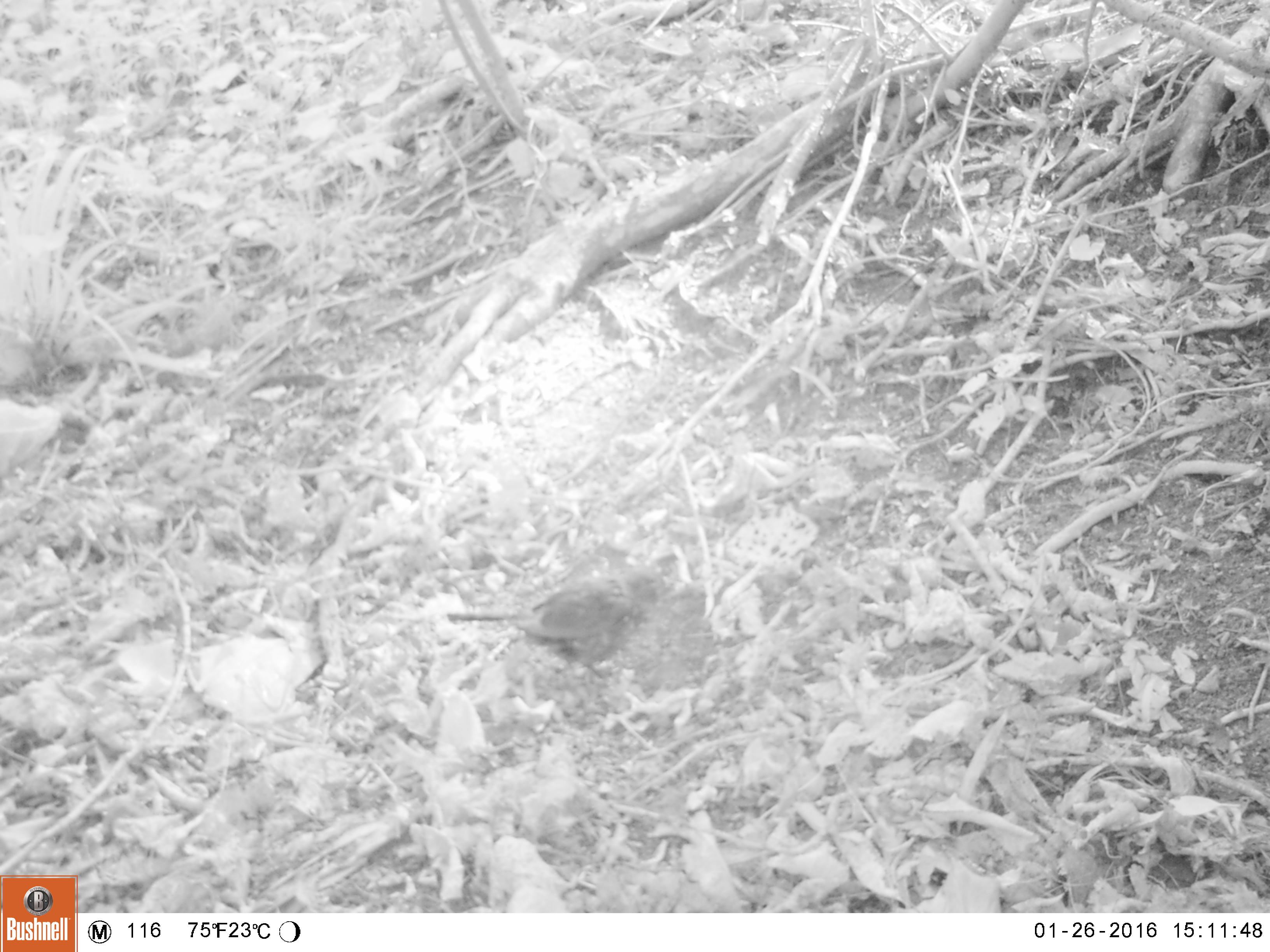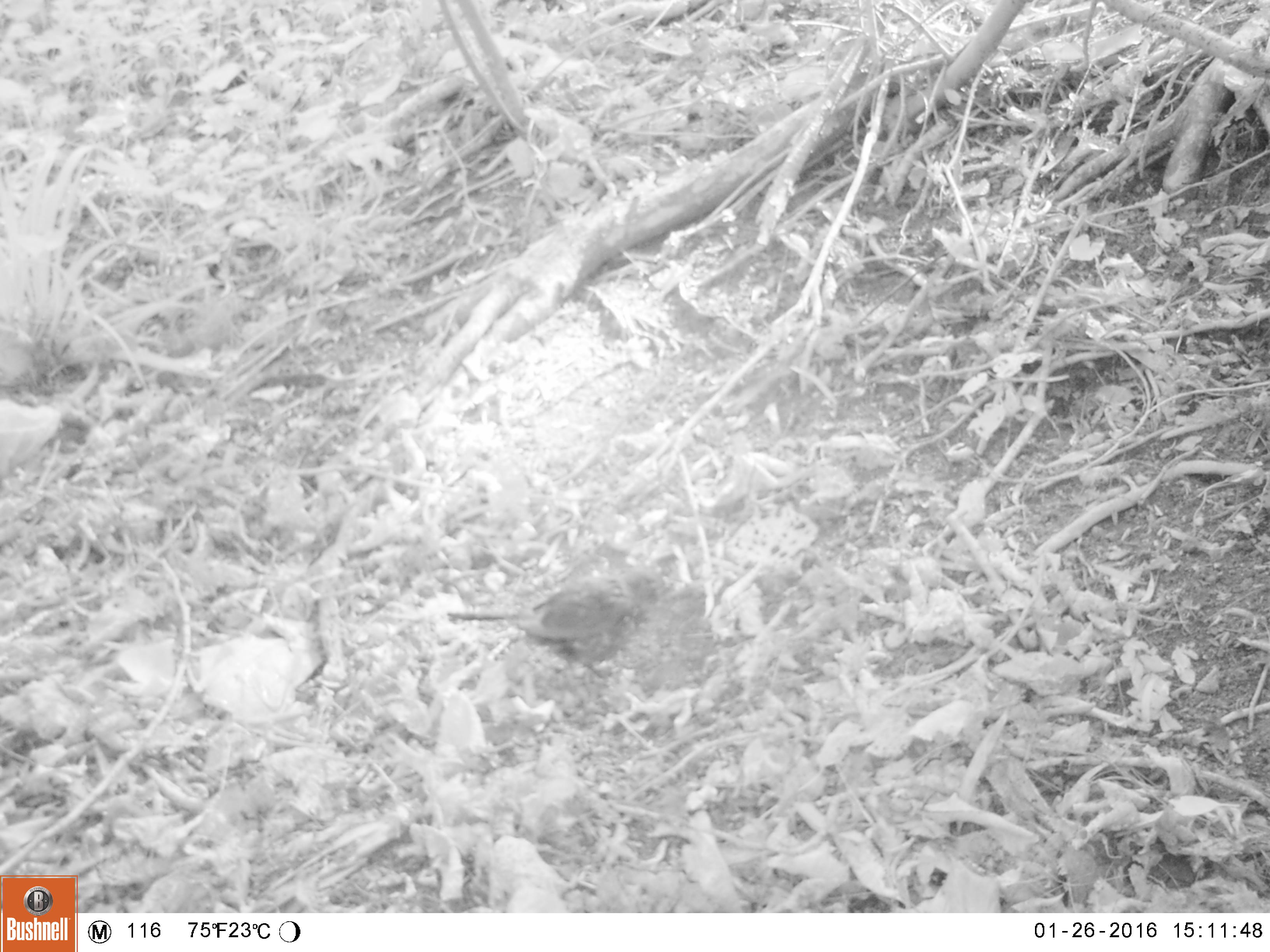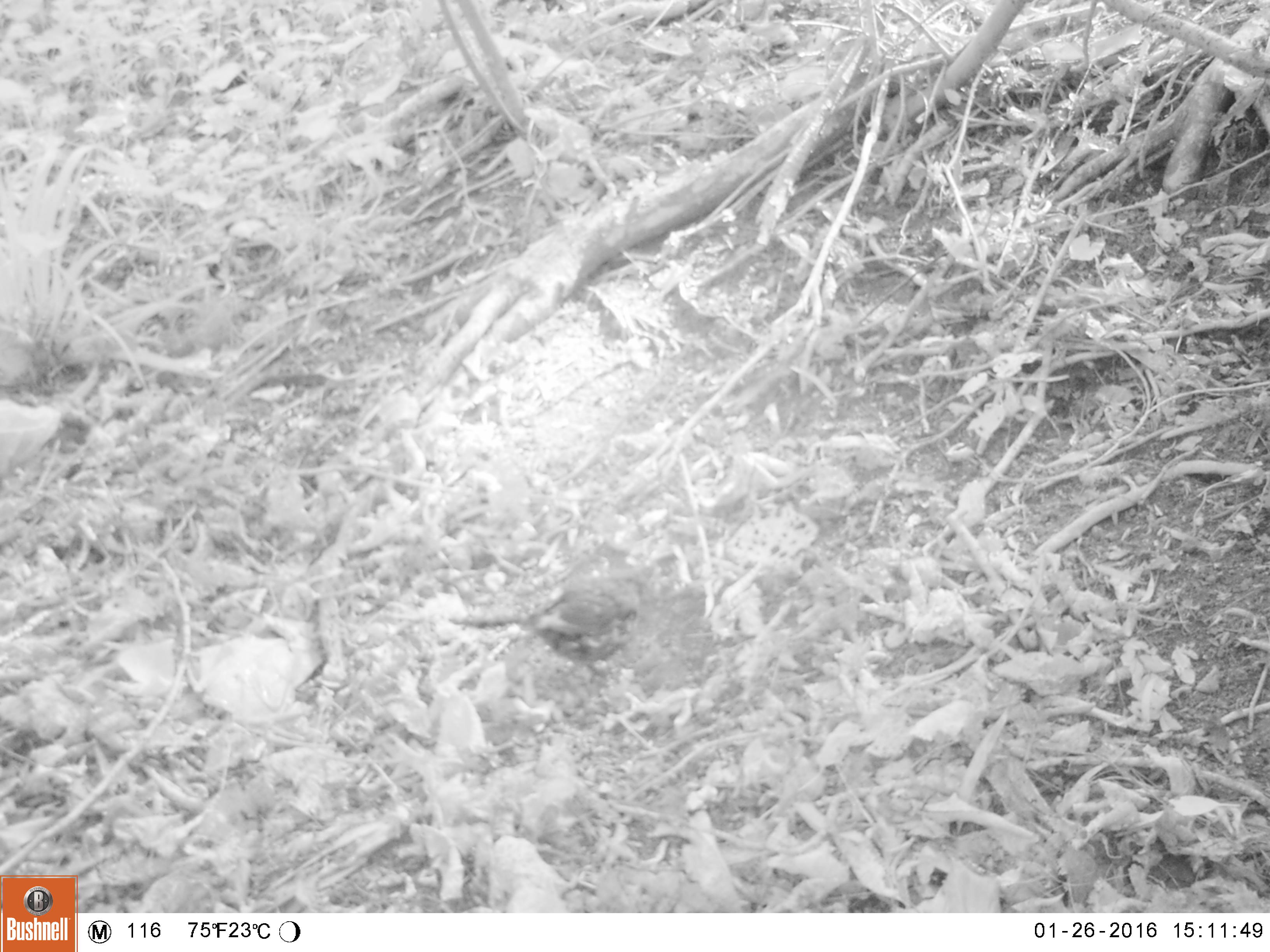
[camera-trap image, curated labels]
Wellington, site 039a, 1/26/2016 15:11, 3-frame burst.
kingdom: Animalia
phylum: Chordata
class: Aves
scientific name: Aves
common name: bird